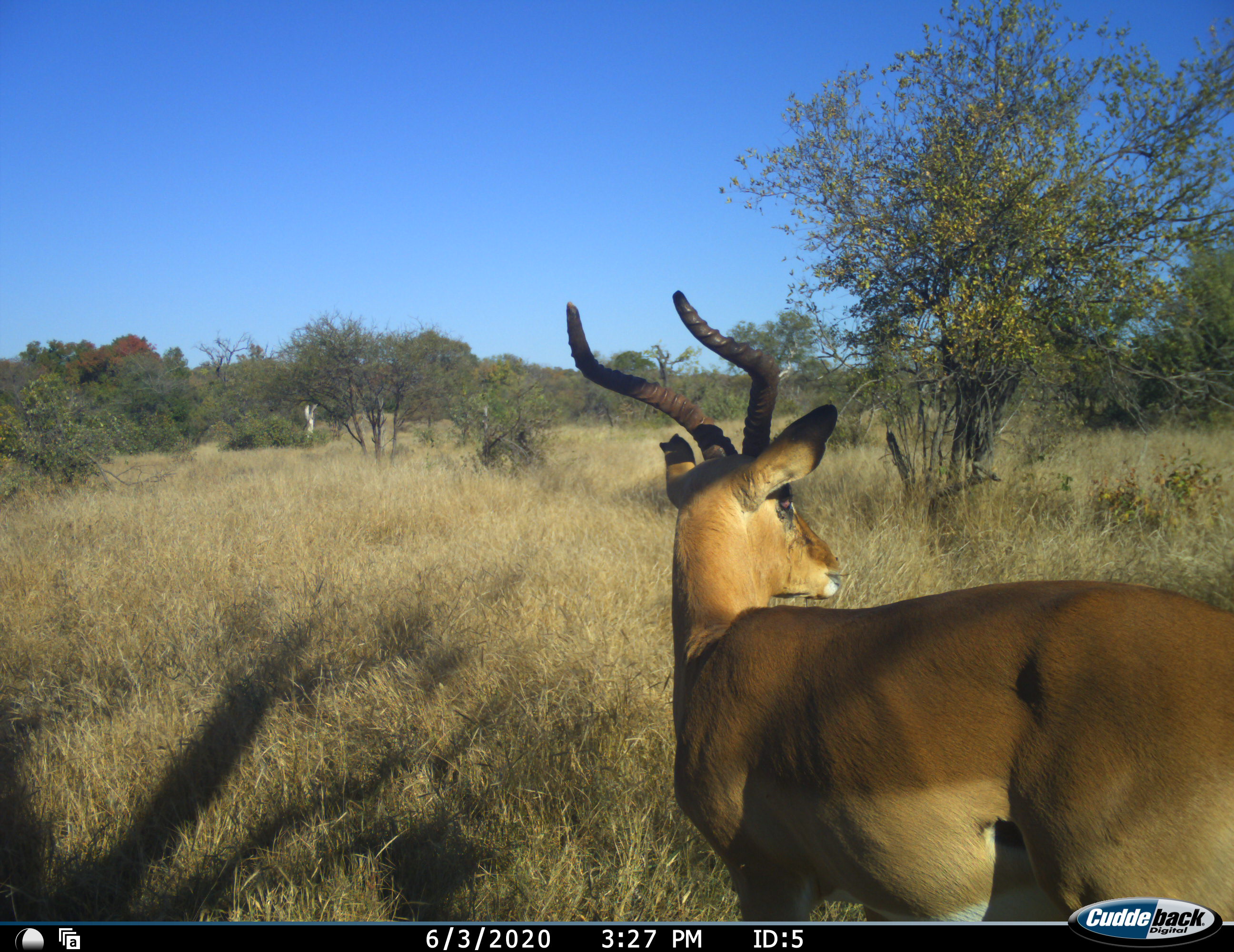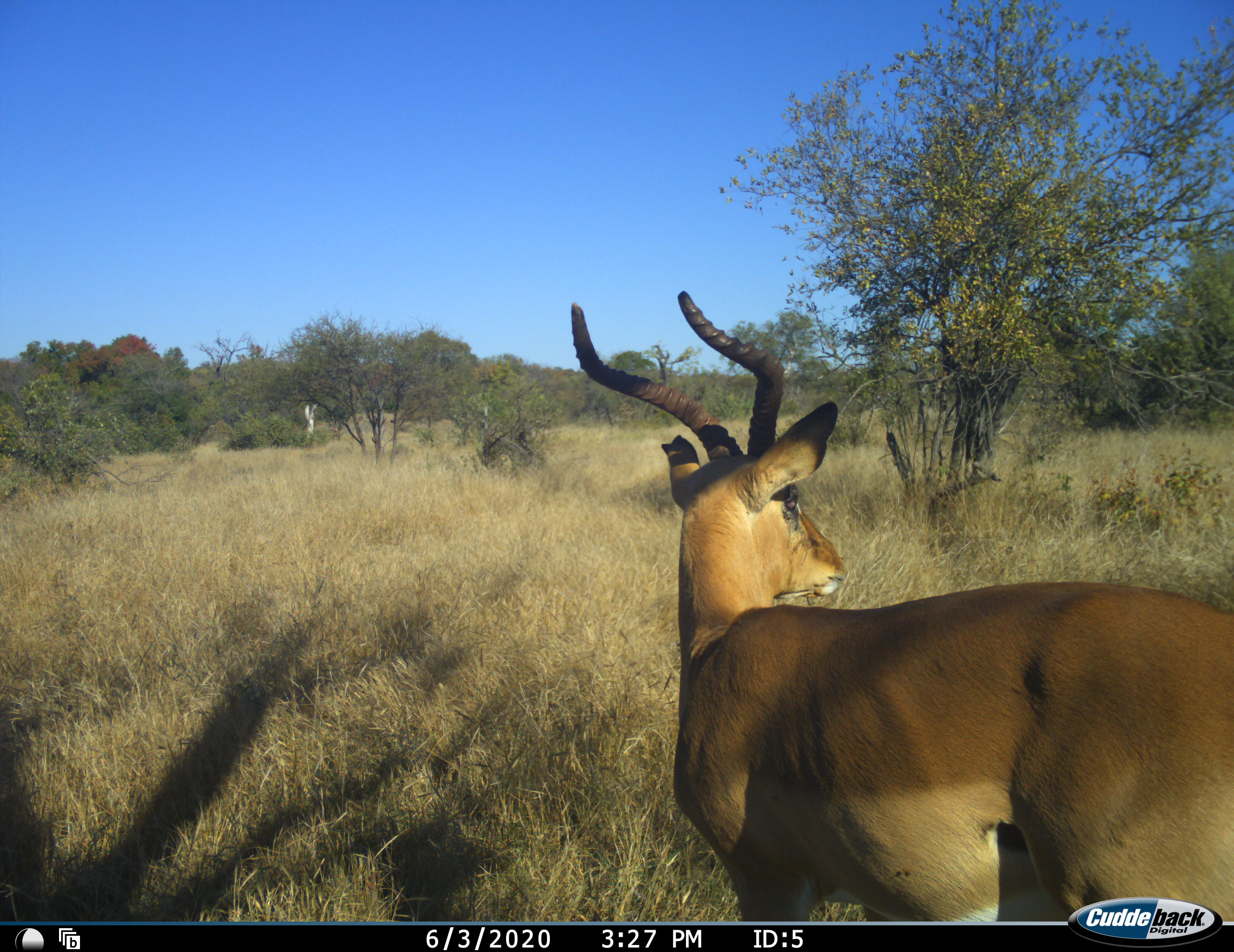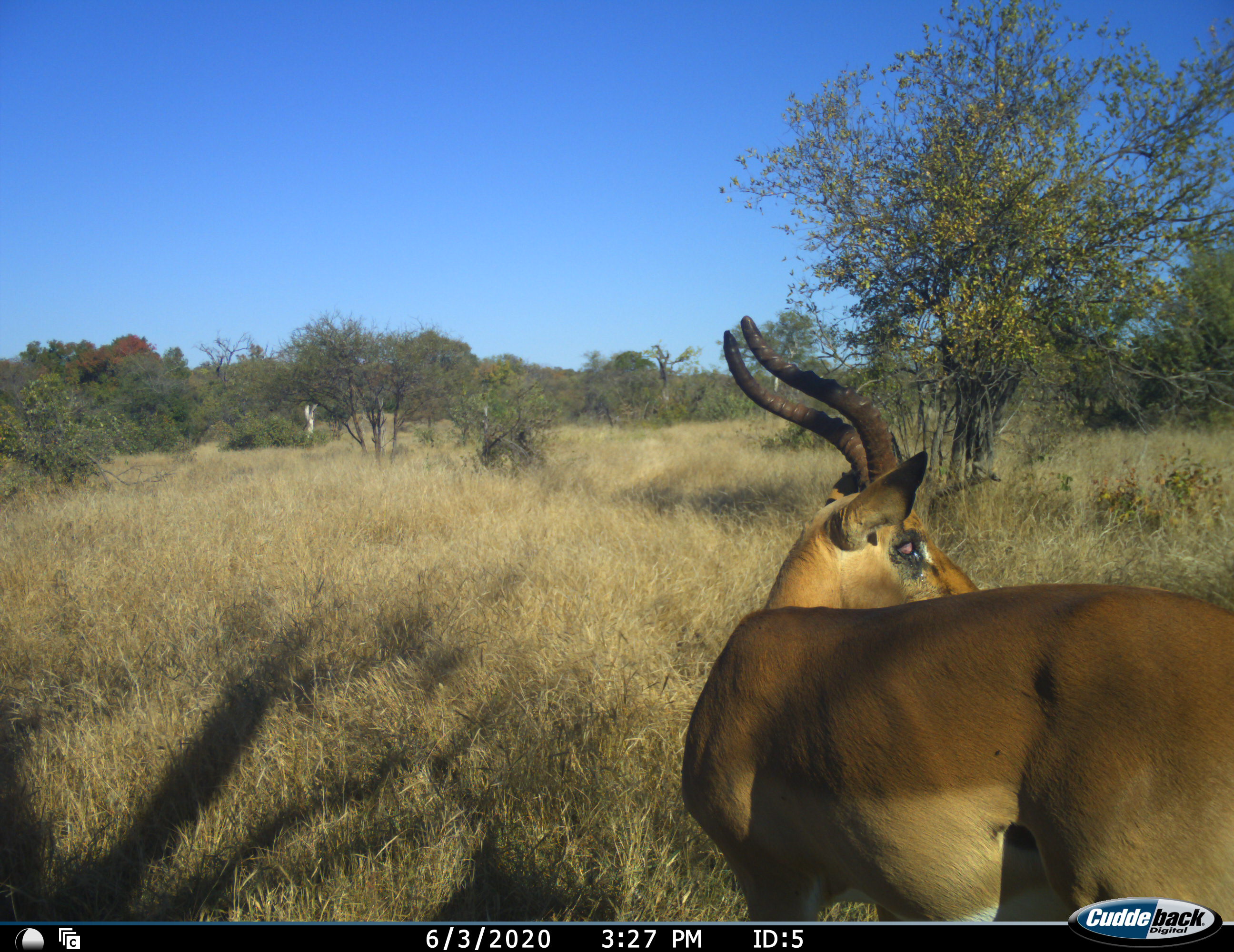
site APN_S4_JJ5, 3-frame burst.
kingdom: Animalia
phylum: Chordata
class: Mammalia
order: Artiodactyla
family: Bovidae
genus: Aepyceros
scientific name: Aepyceros melampus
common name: impala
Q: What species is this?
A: Impala (Aepyceros melampus).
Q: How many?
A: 1.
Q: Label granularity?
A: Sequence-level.